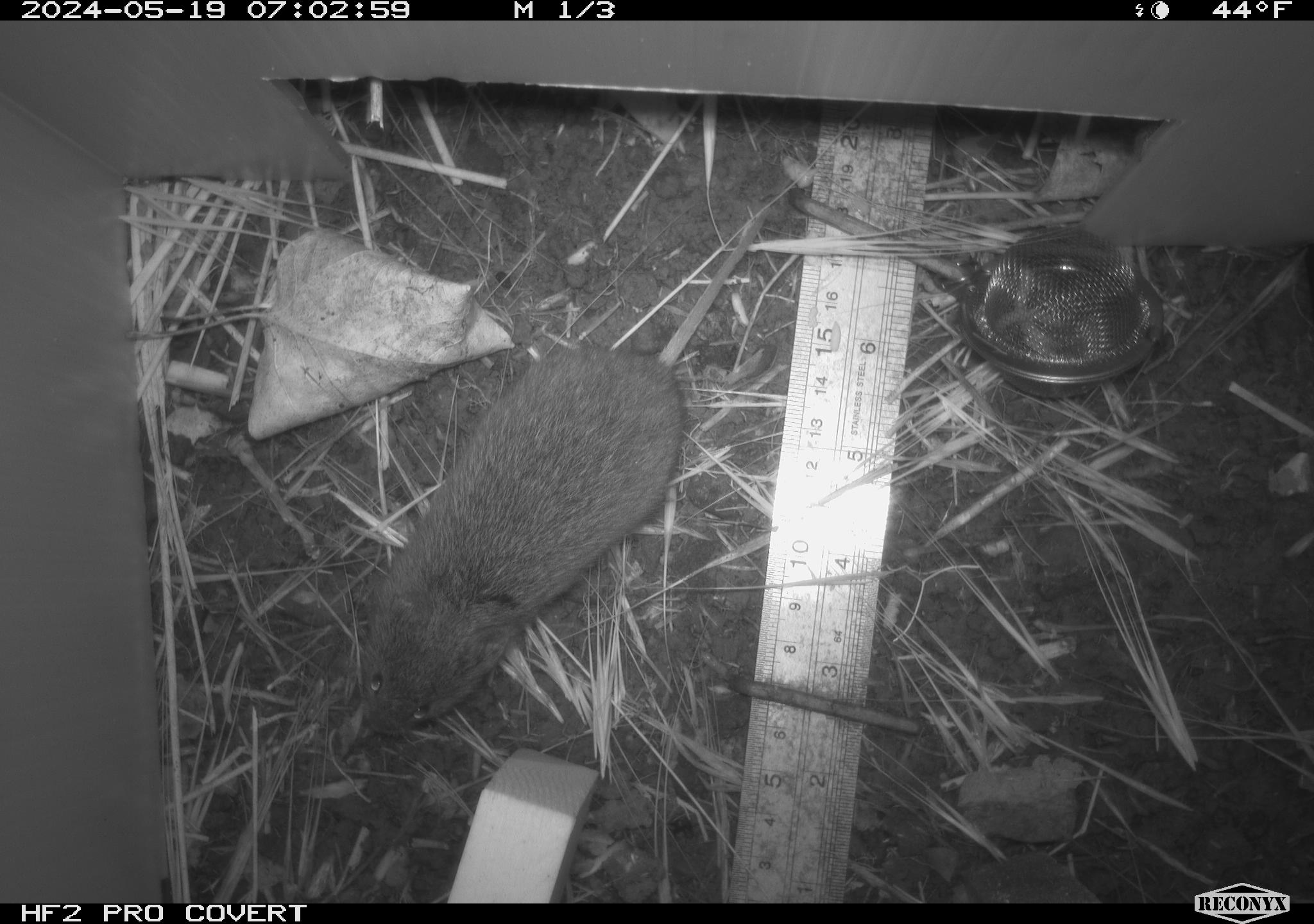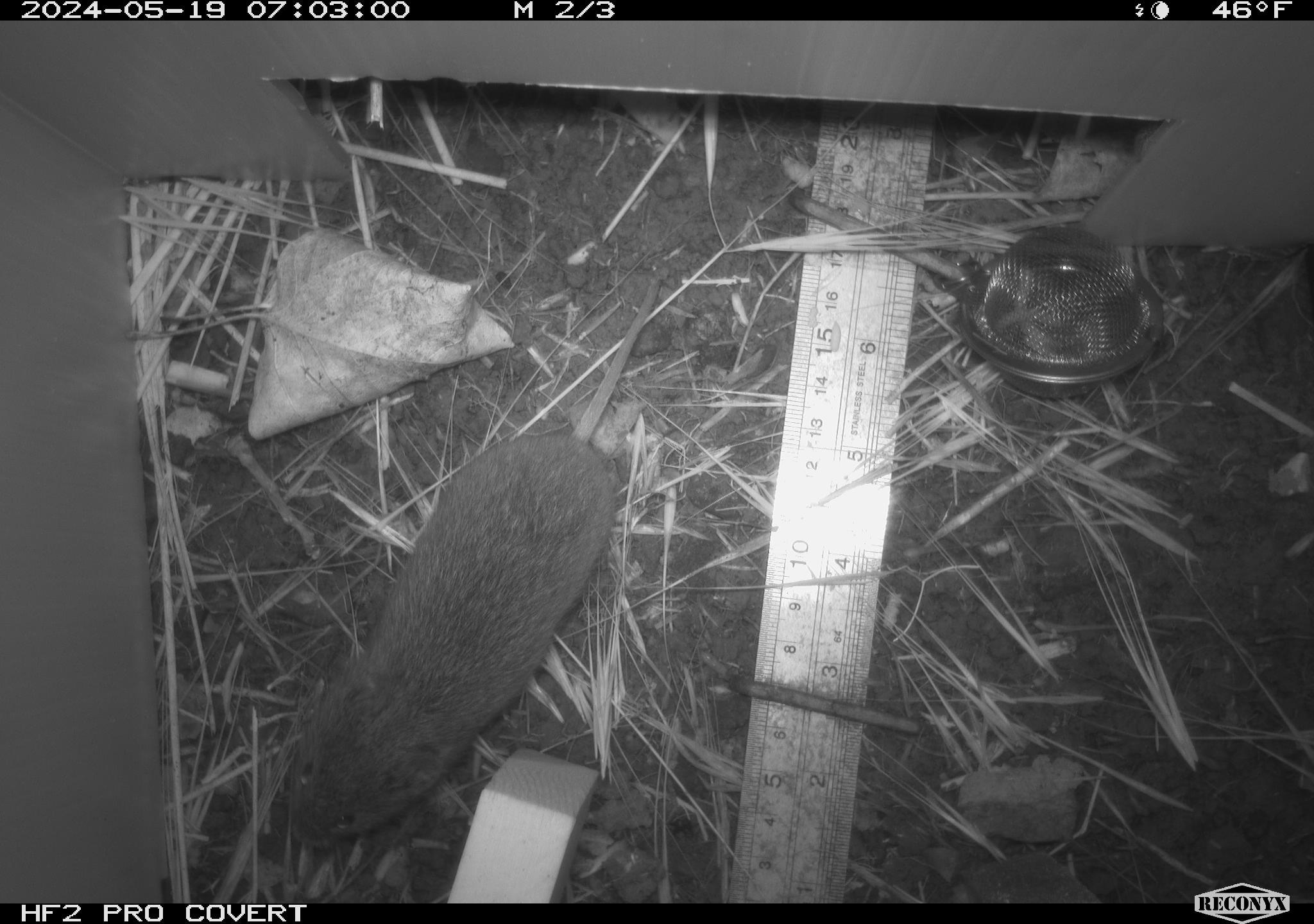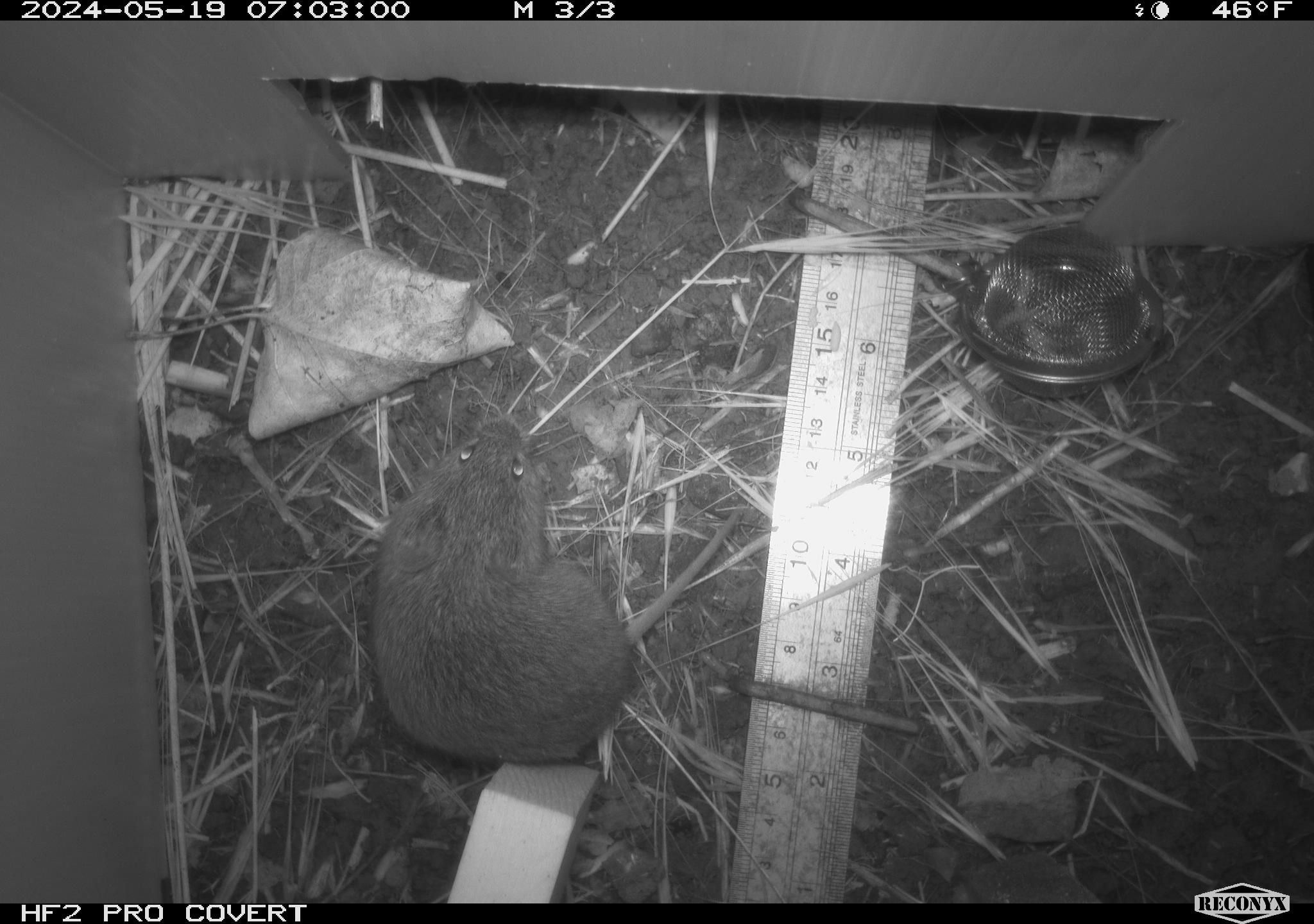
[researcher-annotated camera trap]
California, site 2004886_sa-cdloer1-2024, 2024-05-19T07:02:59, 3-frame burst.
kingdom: Animalia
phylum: Chordata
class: Mammalia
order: Rodentia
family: Cricetidae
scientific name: Arvicolinae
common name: voles, lemmings, and muskrats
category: arvicolinae subfamily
Arvicolinae subfamily (voles, lemmings, and muskrats) (Arvicolinae).